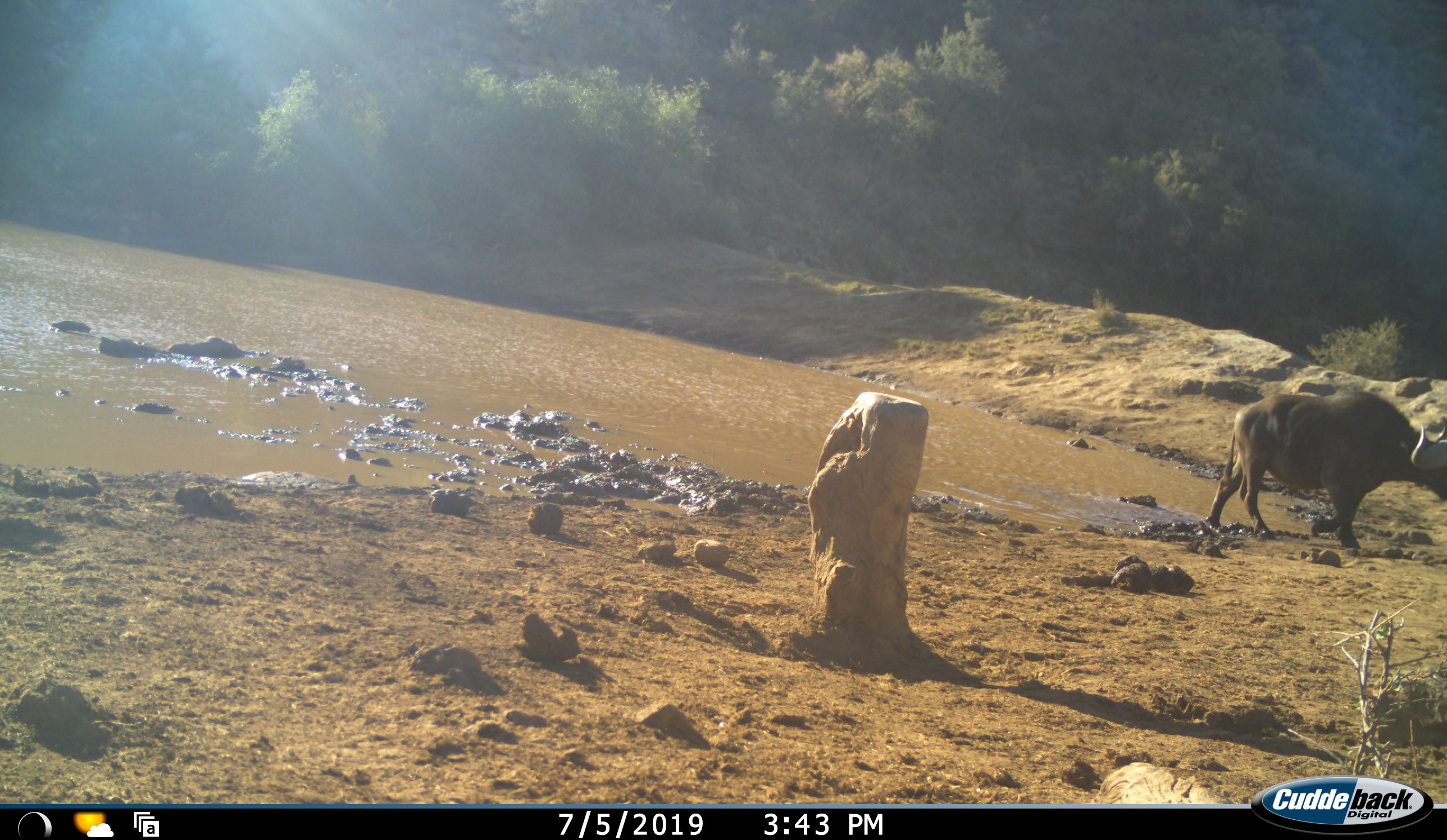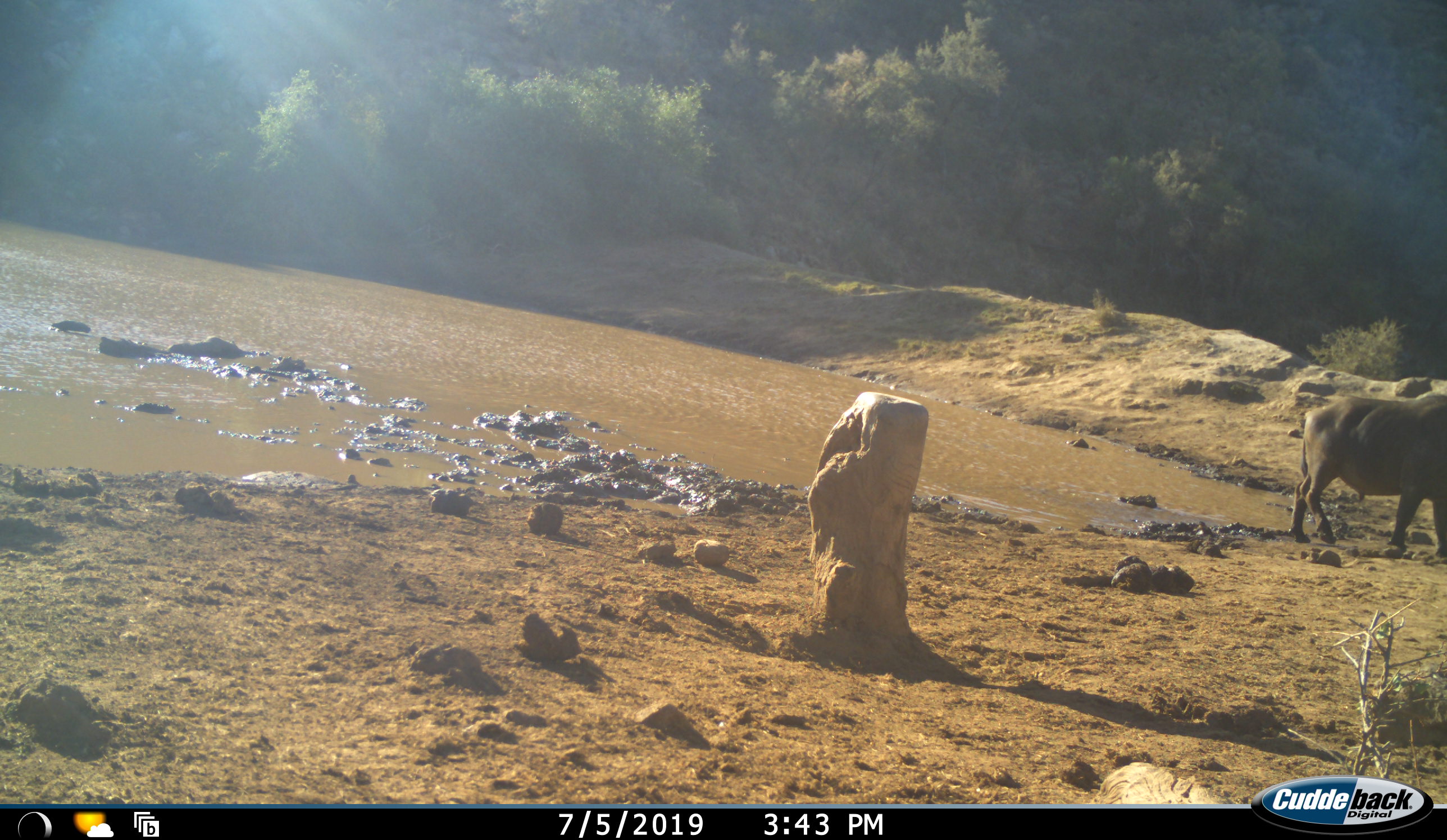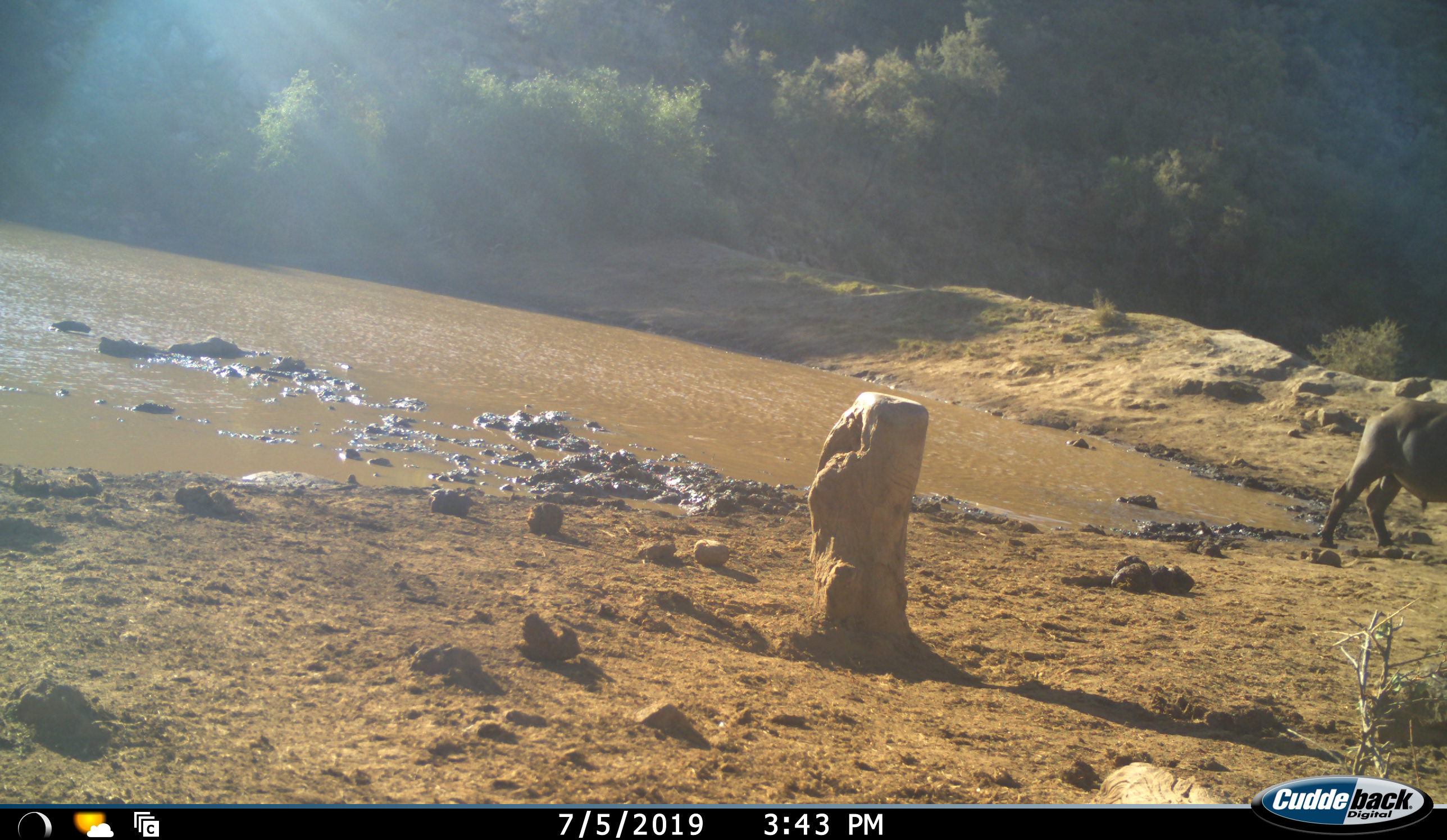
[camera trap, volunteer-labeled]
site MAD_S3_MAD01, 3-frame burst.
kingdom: Animalia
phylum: Chordata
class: Mammalia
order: Artiodactyla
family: Bovidae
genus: Syncerus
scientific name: Syncerus caffer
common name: african buffalo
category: buffalo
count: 1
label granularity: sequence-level